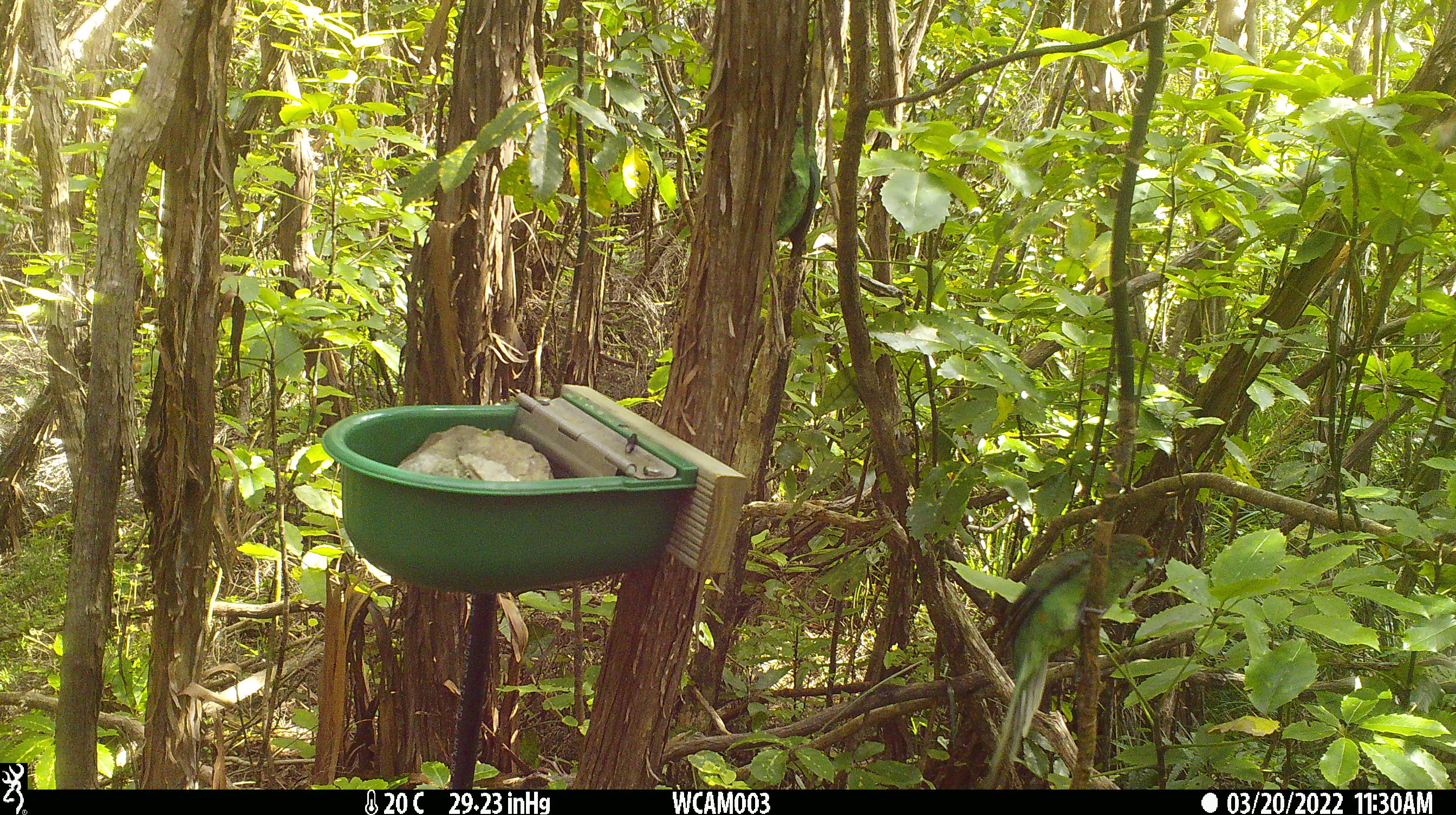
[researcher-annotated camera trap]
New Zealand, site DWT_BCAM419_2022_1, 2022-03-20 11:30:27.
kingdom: Animalia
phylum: Chordata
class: Aves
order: Psittaciformes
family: Psittaculidae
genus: Cyanoramphus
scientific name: Cyanoramphus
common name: parakeet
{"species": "parakeet (Cyanoramphus)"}